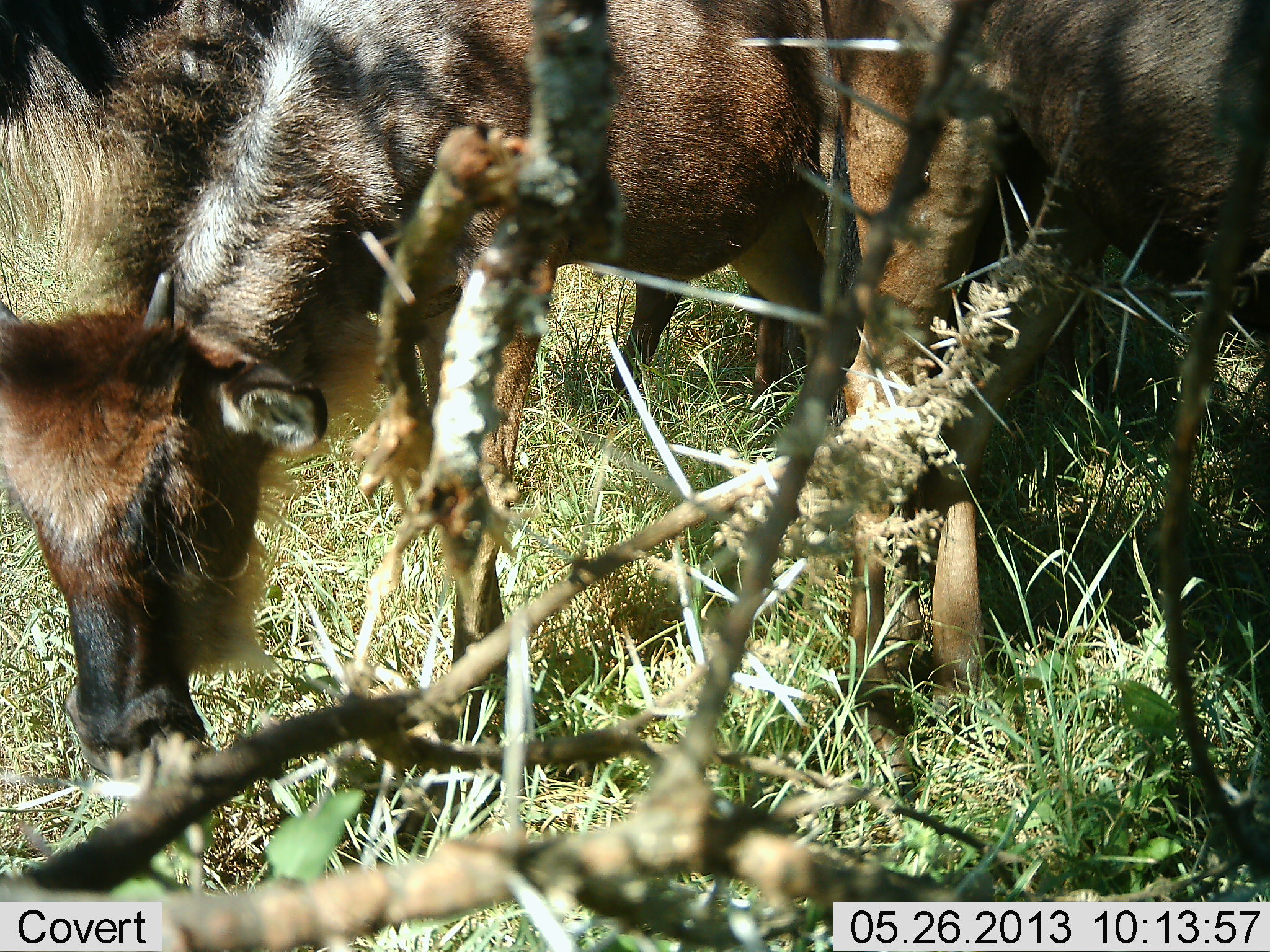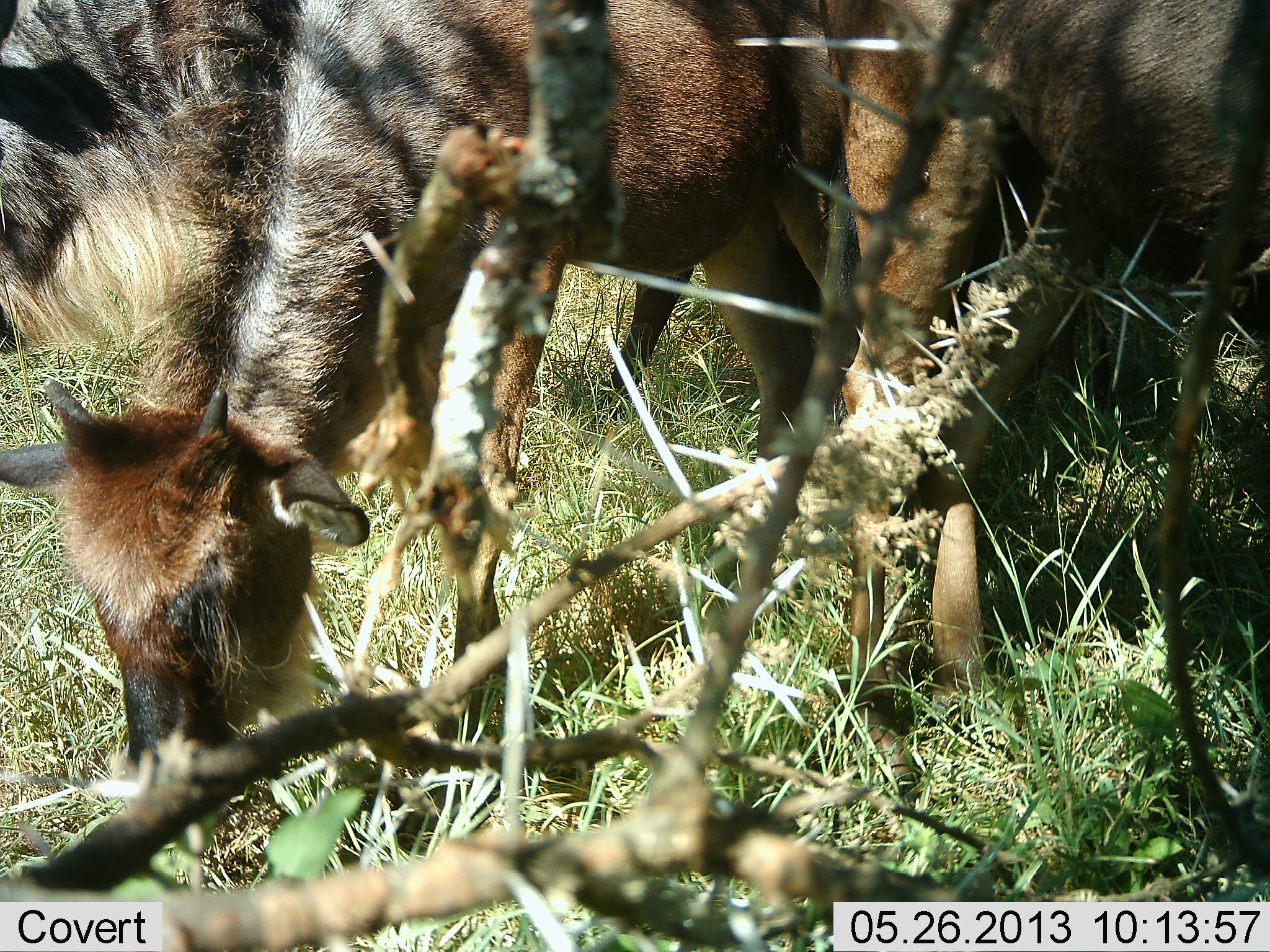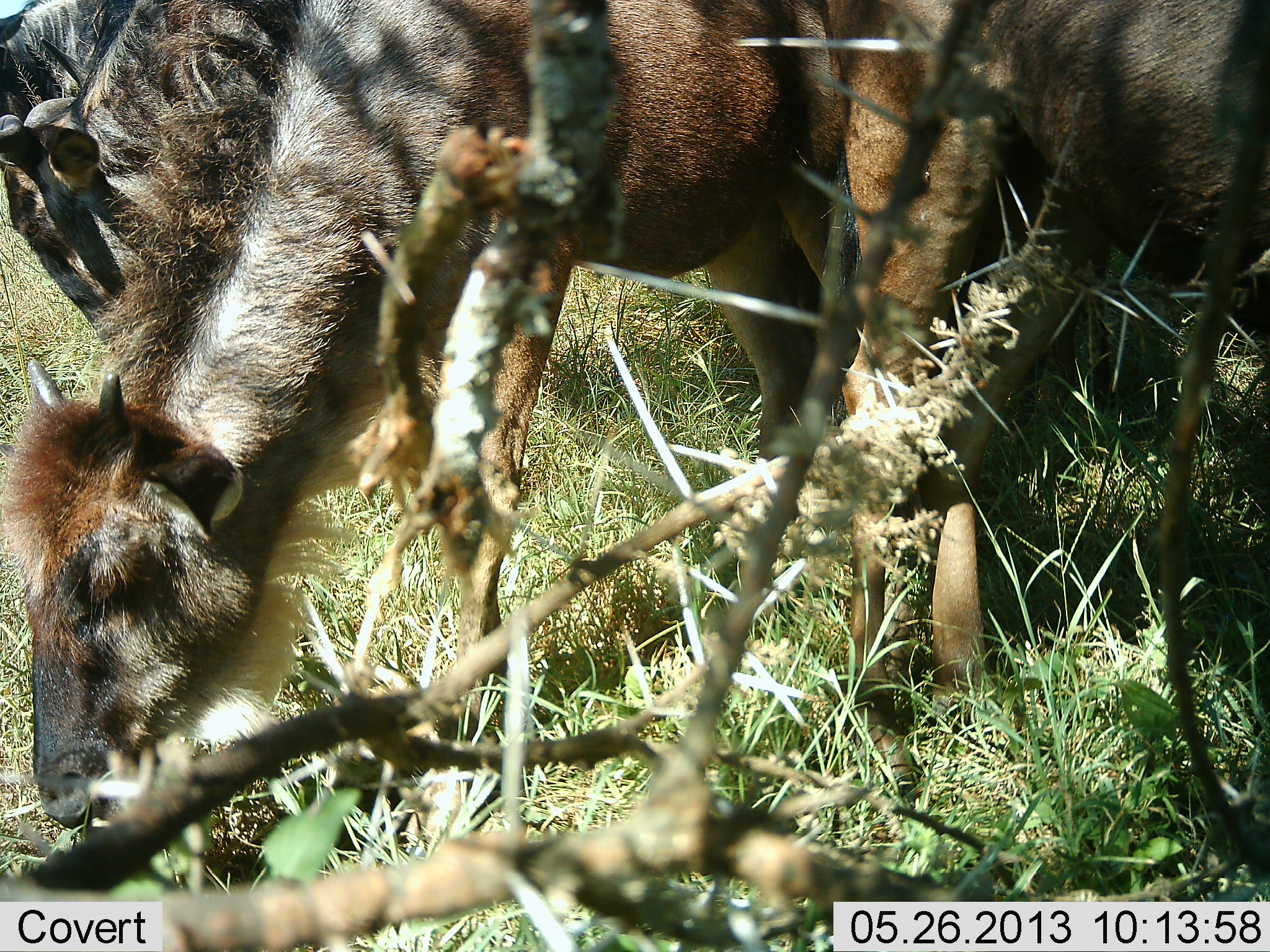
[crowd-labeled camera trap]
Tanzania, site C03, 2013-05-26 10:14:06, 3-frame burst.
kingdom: Animalia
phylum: Chordata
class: Mammalia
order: Artiodactyla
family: Bovidae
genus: Connochaetes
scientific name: Connochaetes taurinus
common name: blue wildebeest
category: wildebeest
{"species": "wildebeest (blue wildebeest) (Connochaetes taurinus)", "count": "3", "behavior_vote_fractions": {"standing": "60%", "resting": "0%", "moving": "0%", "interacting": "0%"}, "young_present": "90%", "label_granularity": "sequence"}